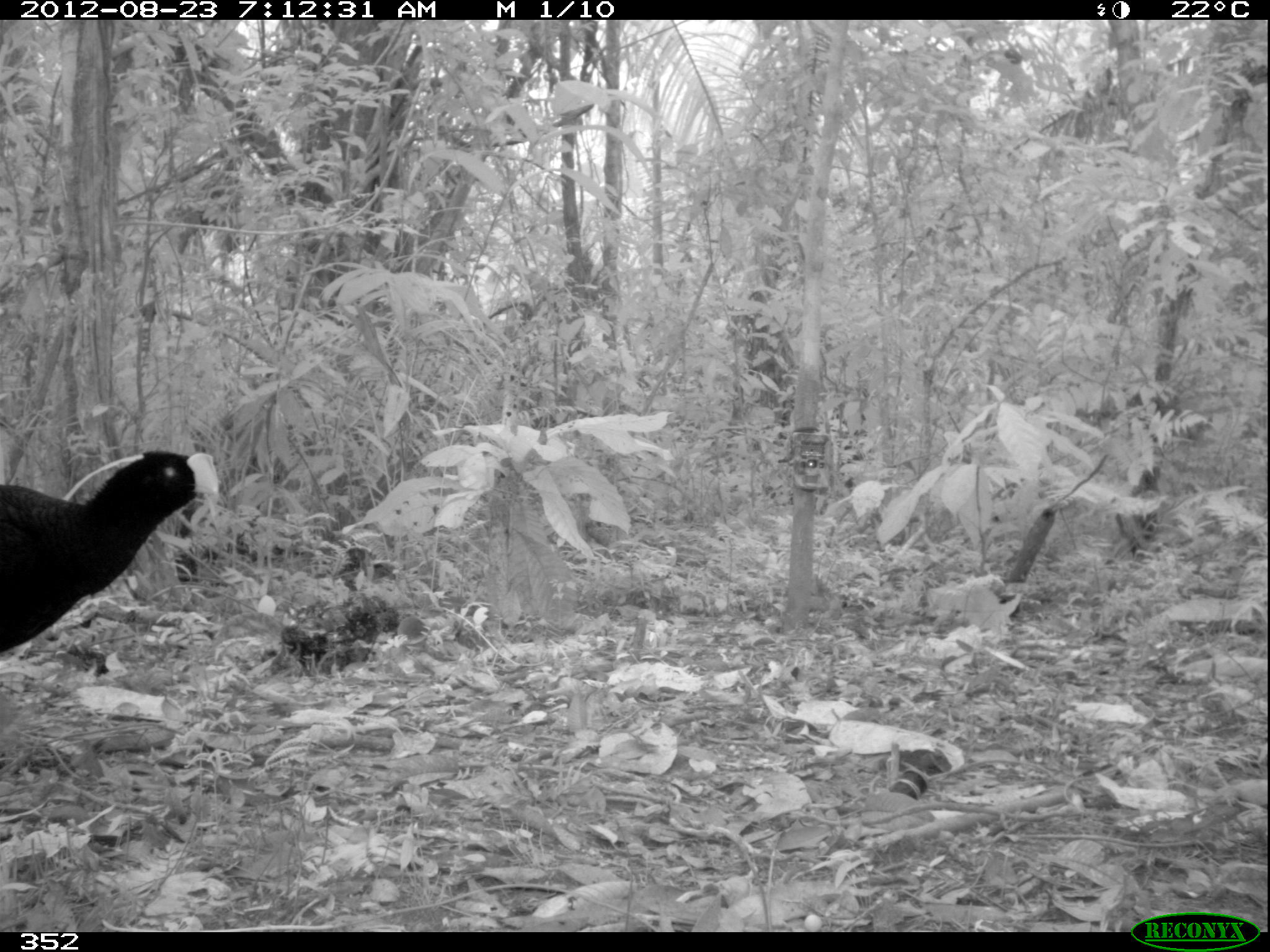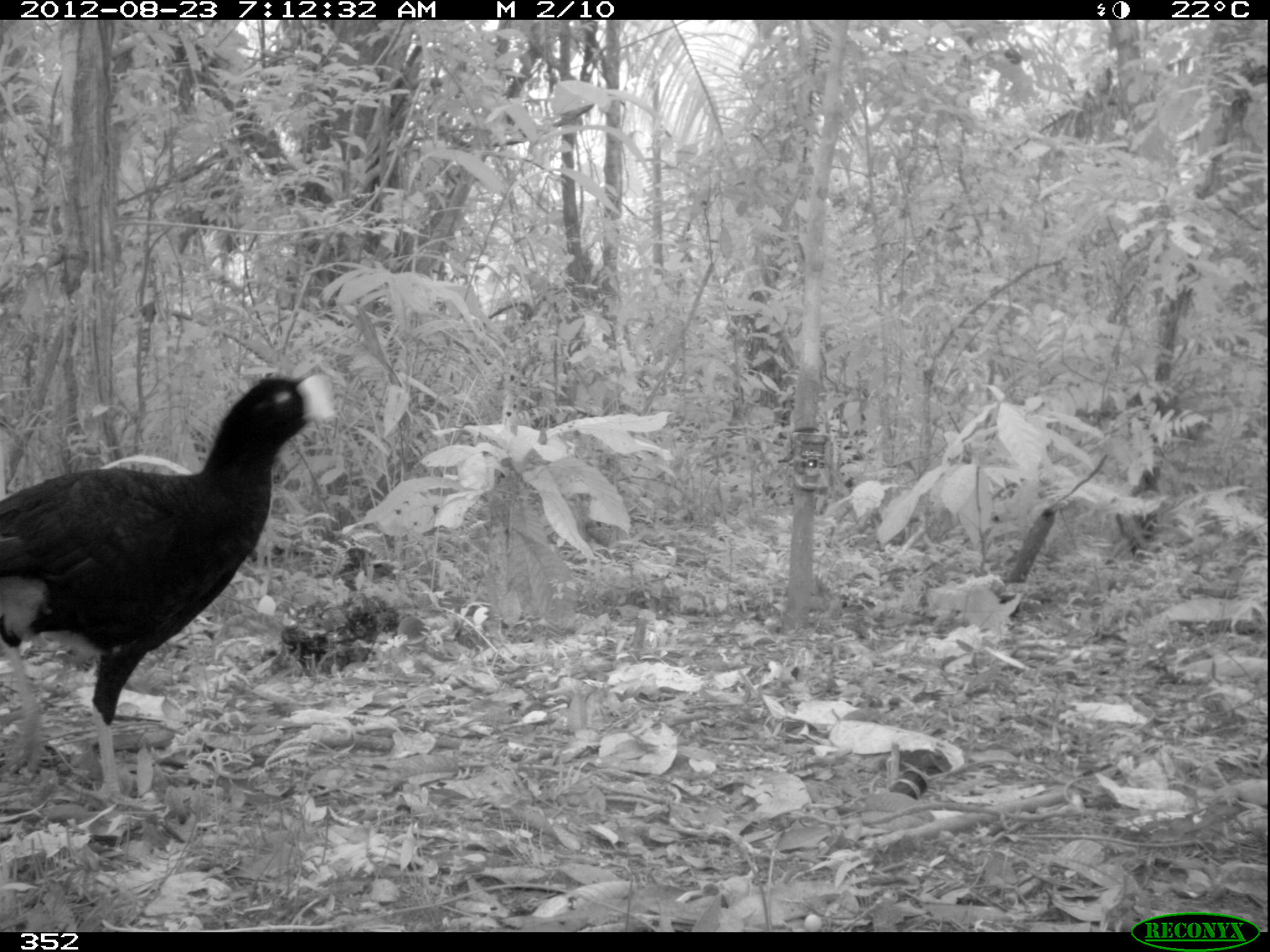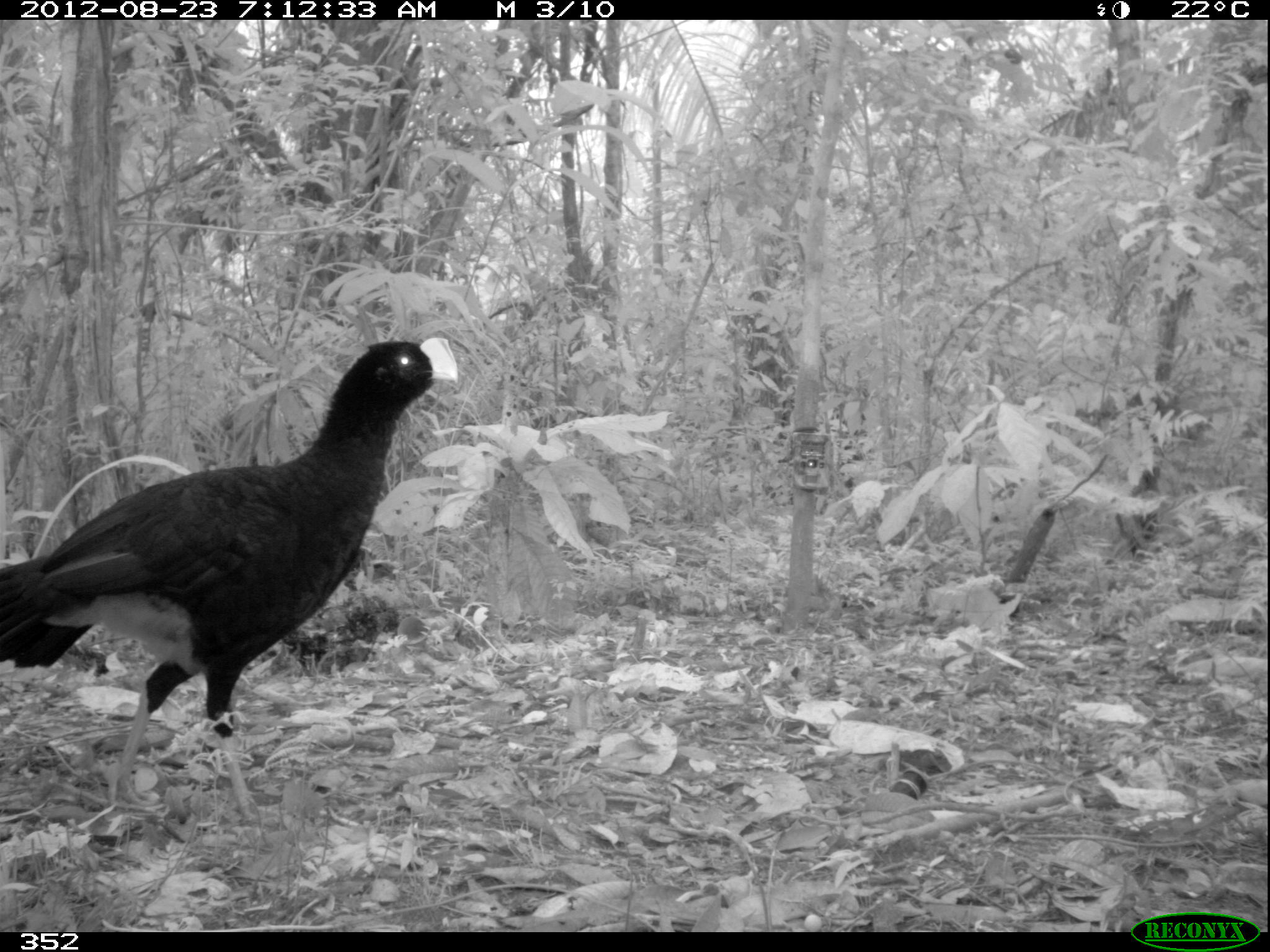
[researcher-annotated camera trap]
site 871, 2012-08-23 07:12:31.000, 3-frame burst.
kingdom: Animalia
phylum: Chordata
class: Aves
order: Galliformes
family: Cracidae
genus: Mitu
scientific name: Mitu tuberosum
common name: razor-billed curassow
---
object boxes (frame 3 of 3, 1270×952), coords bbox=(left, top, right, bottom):
mitu tuberosum: bbox=(0, 331, 458, 818)